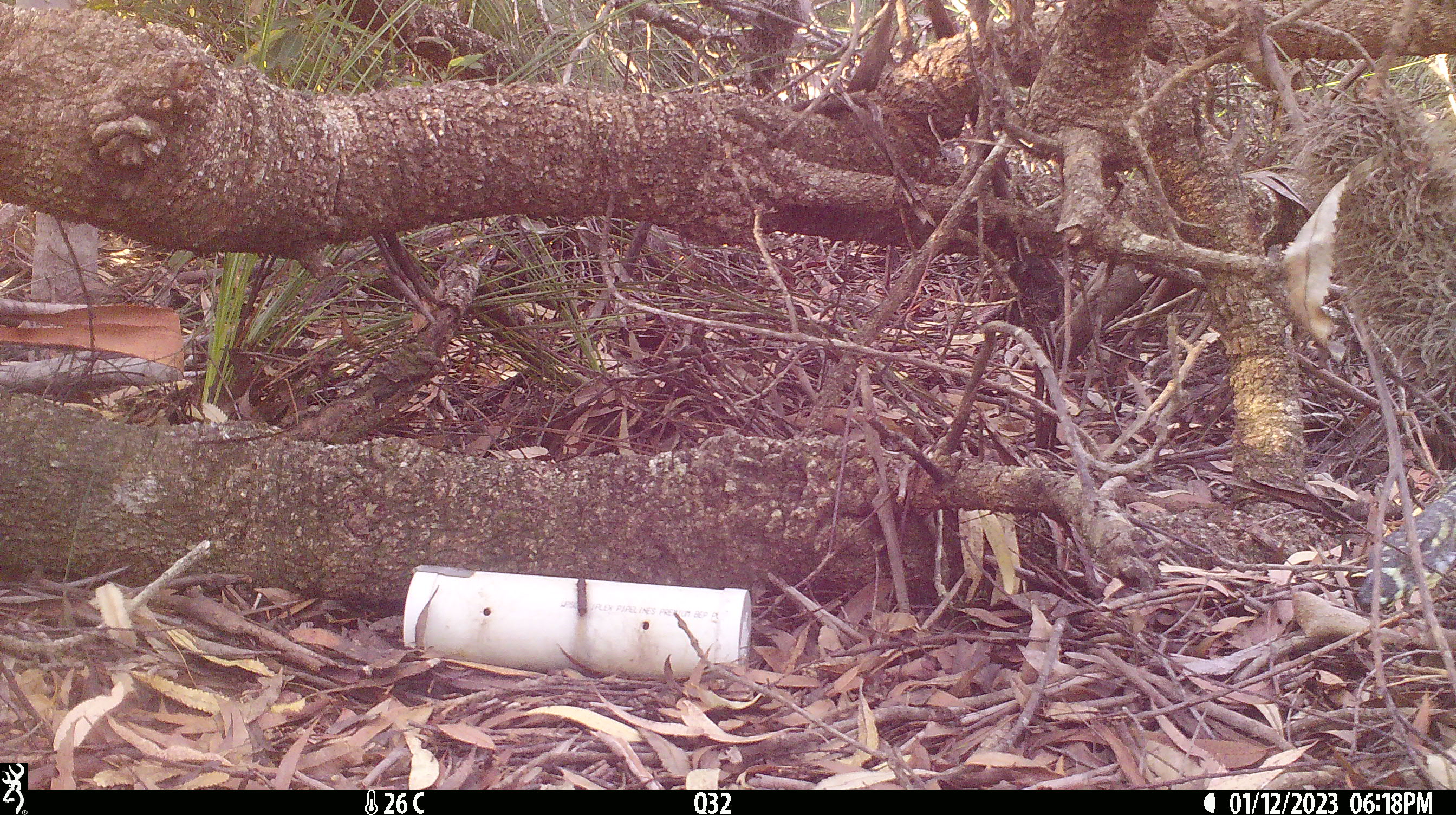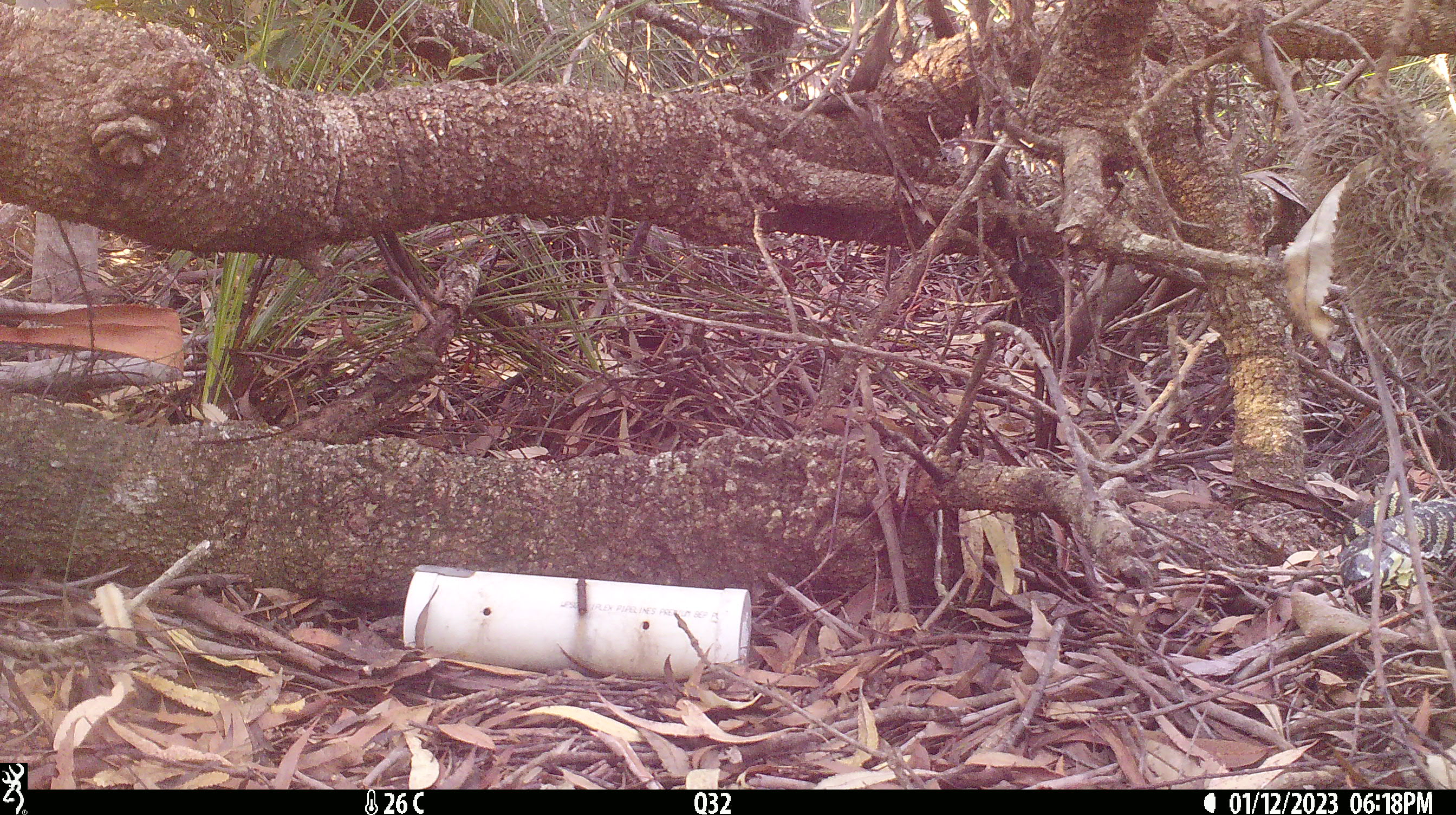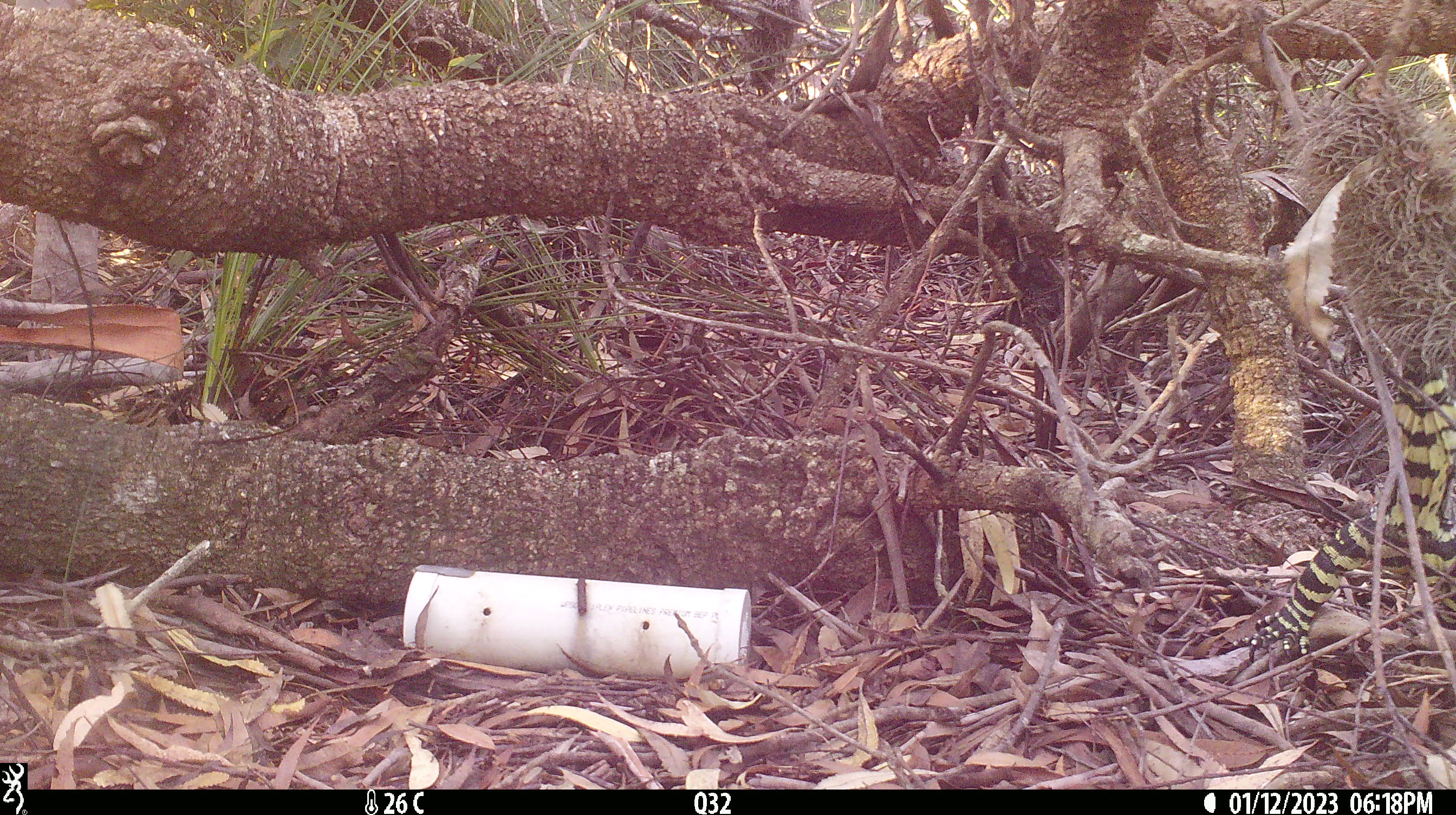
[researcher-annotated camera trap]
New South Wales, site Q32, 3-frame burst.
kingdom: Animalia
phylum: Chordata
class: Reptilia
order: Squamata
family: Varanidae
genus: Varanus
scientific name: Varanus varius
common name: lace monitor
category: goanna